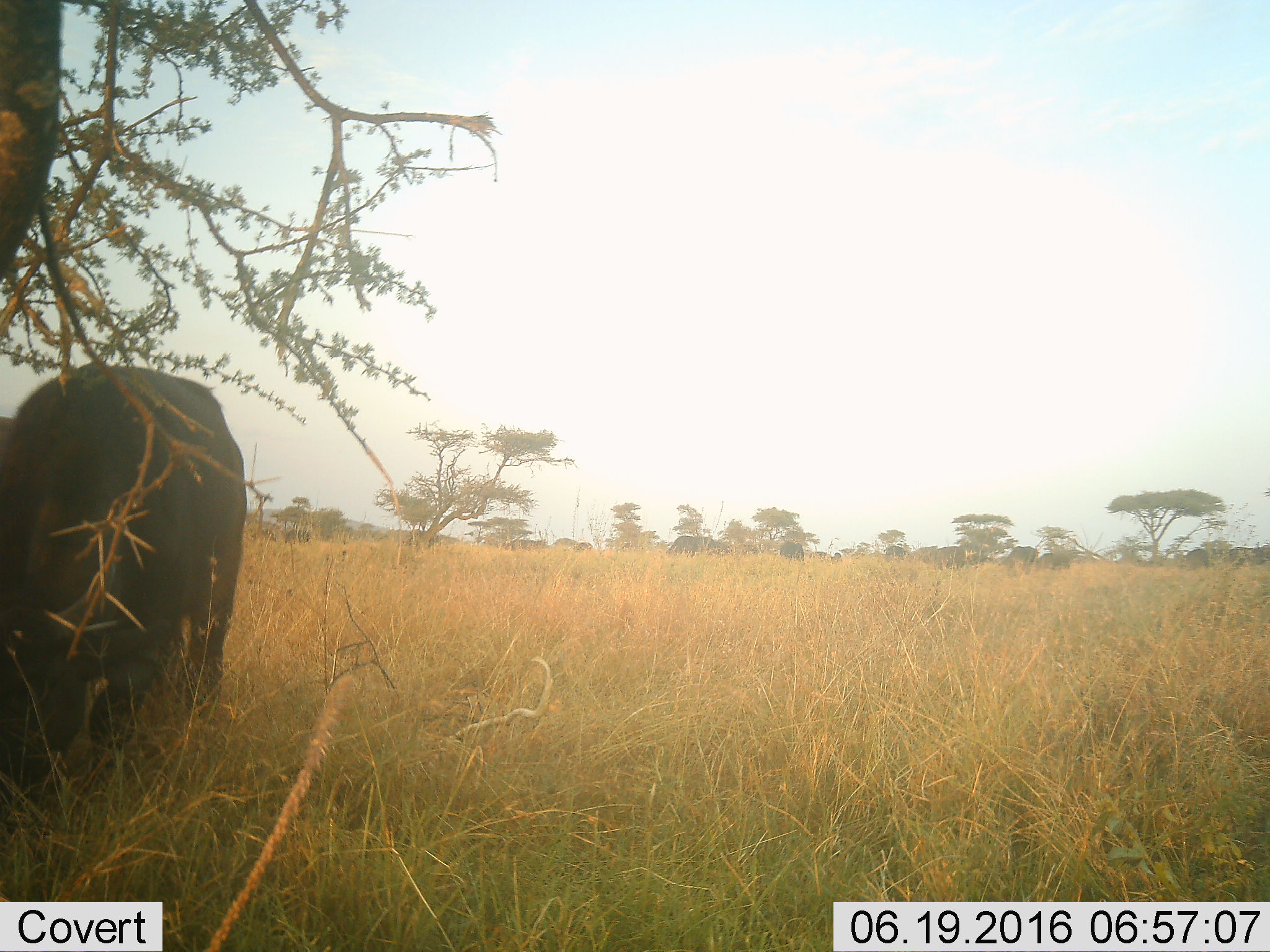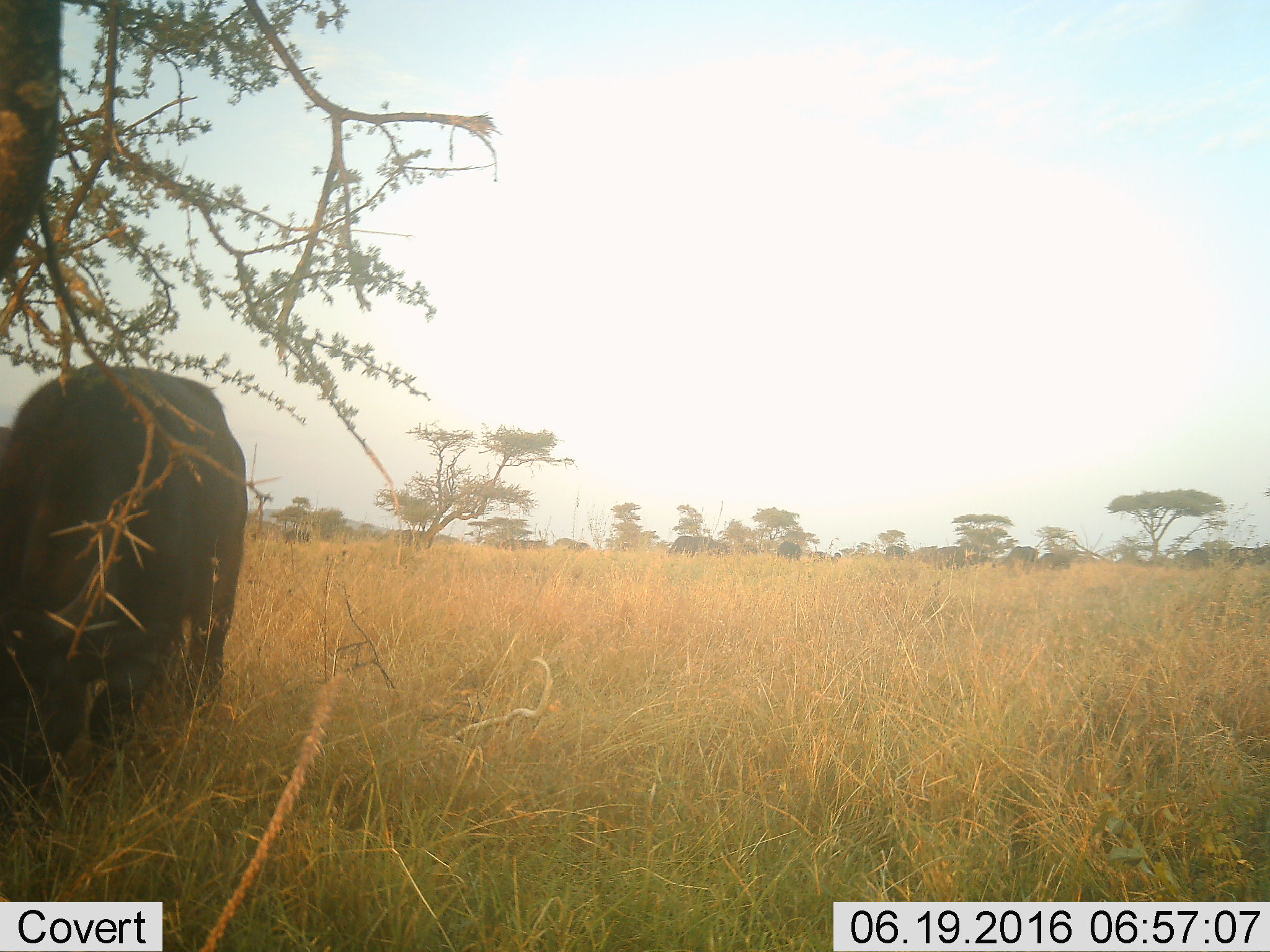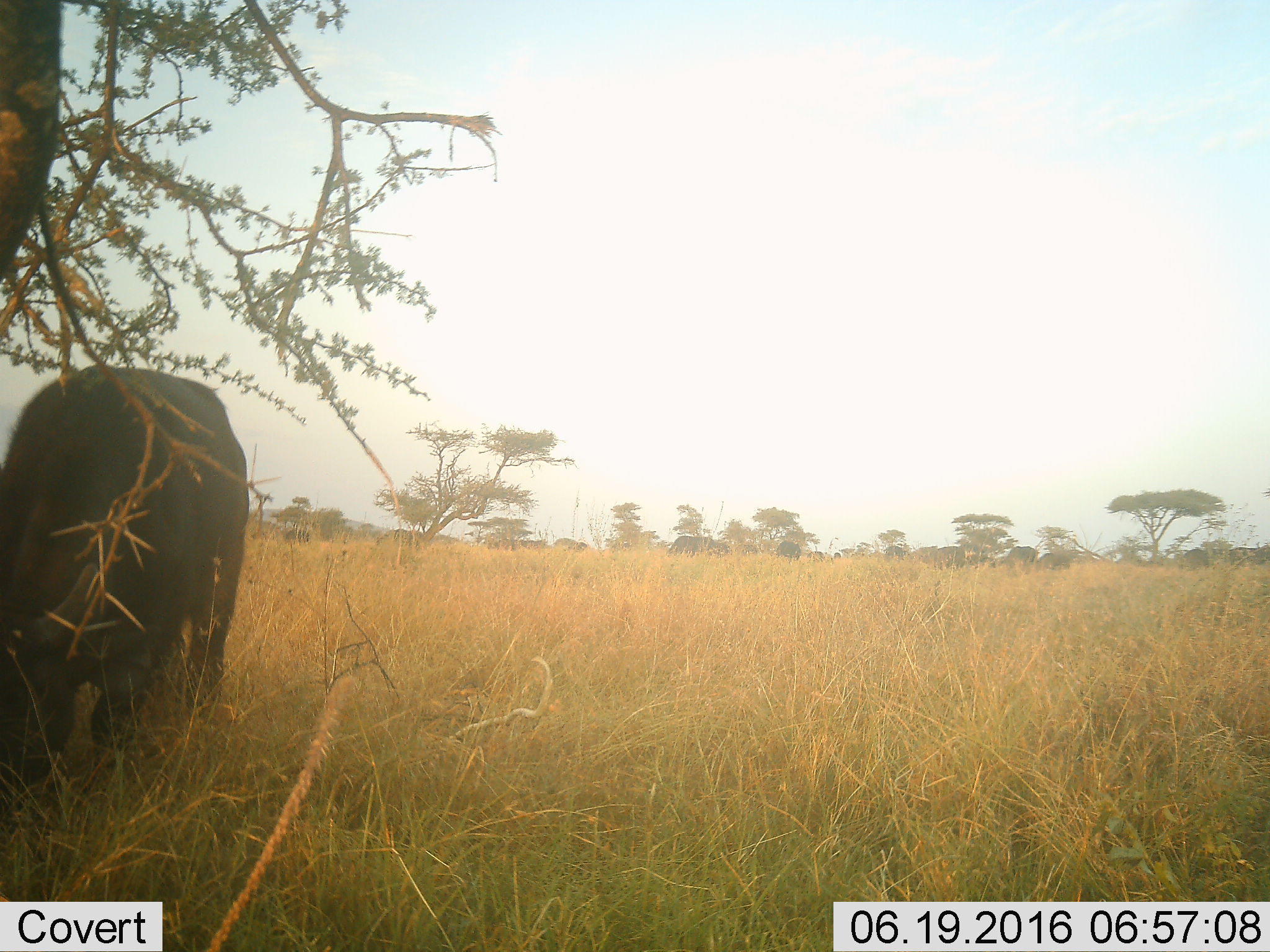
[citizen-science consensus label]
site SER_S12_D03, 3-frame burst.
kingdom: Animalia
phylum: Chordata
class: Mammalia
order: Artiodactyla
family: Bovidae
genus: Syncerus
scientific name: Syncerus caffer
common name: african buffalo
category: buffalo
Buffalo (african buffalo) (Syncerus caffer), count 11-50. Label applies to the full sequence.